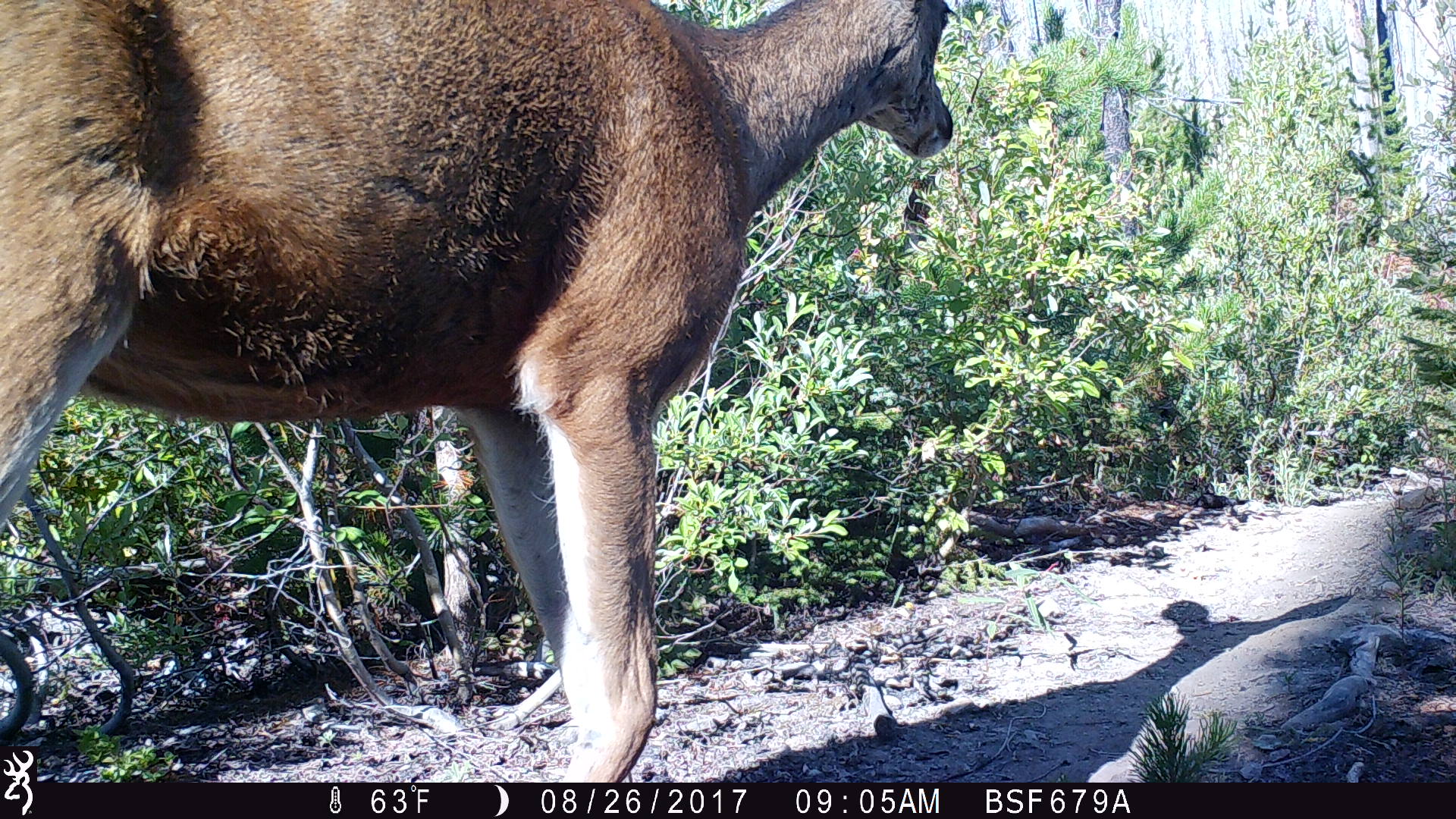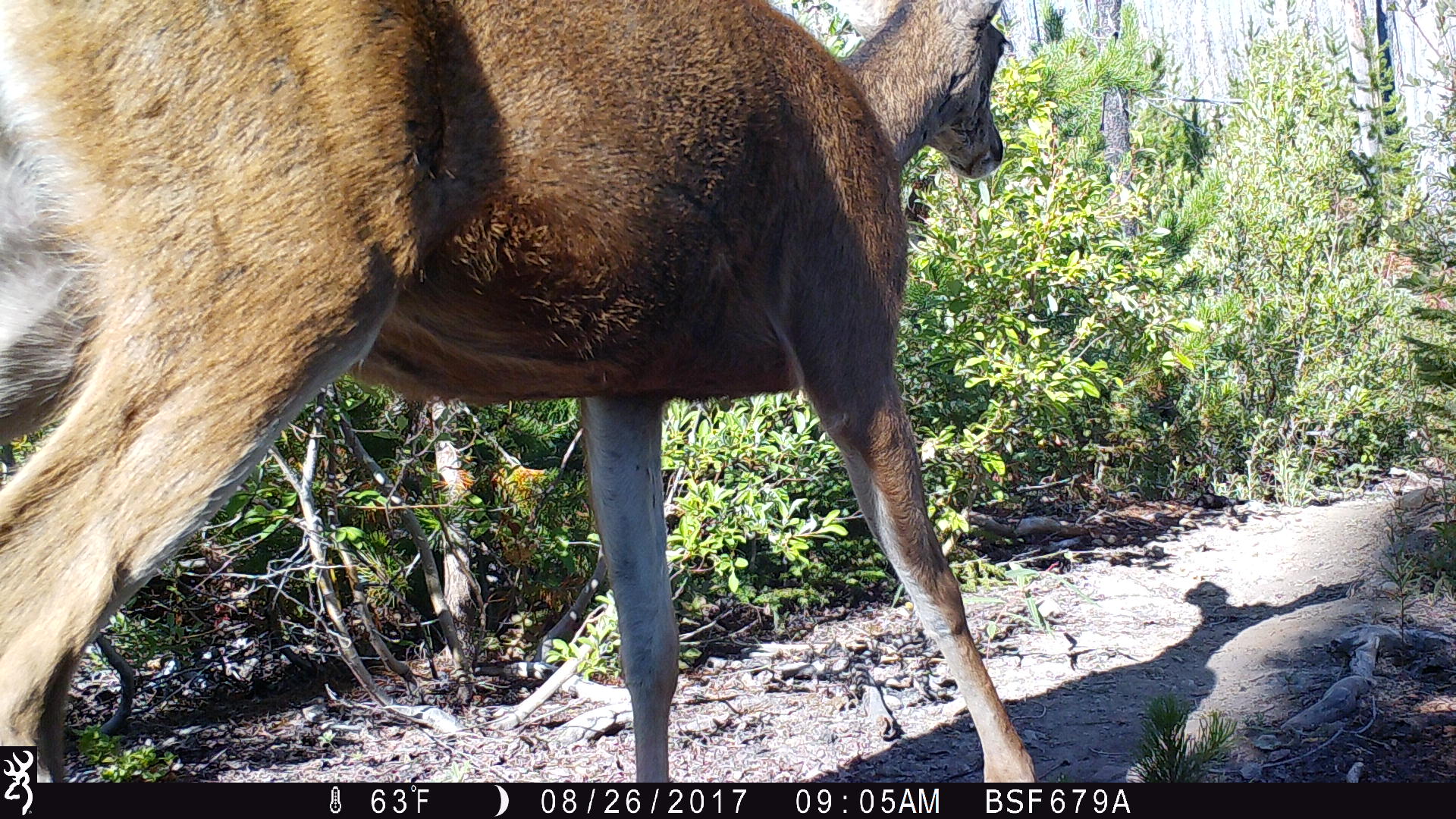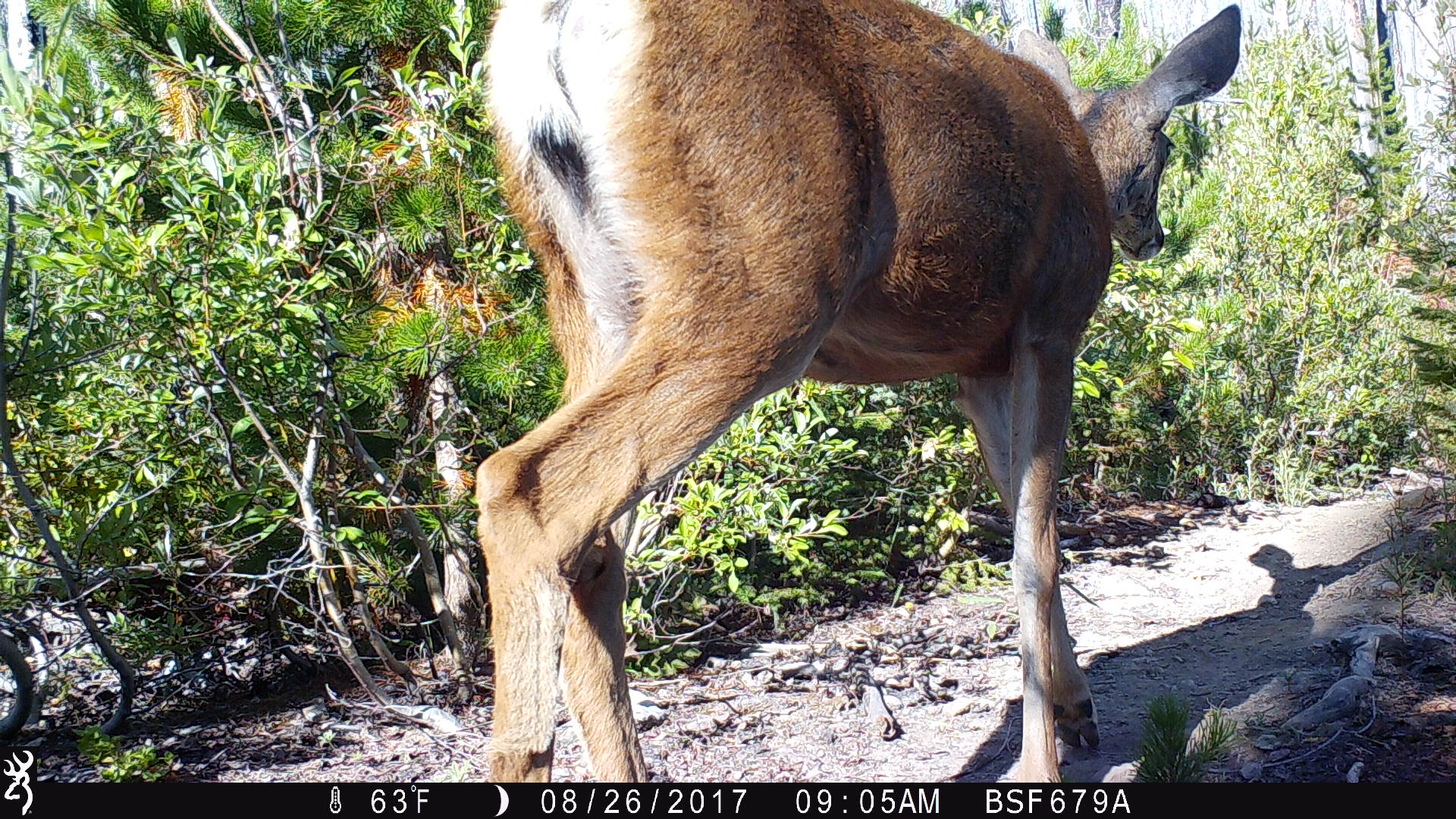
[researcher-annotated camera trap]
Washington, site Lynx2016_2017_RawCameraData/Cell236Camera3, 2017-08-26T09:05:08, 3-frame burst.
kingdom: Animalia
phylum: Chordata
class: Mammalia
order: Artiodactyla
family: Cervidae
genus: Odocoileus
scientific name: Odocoileus hemionus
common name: mule deer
Odocoileus hemionus (mule deer). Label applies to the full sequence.